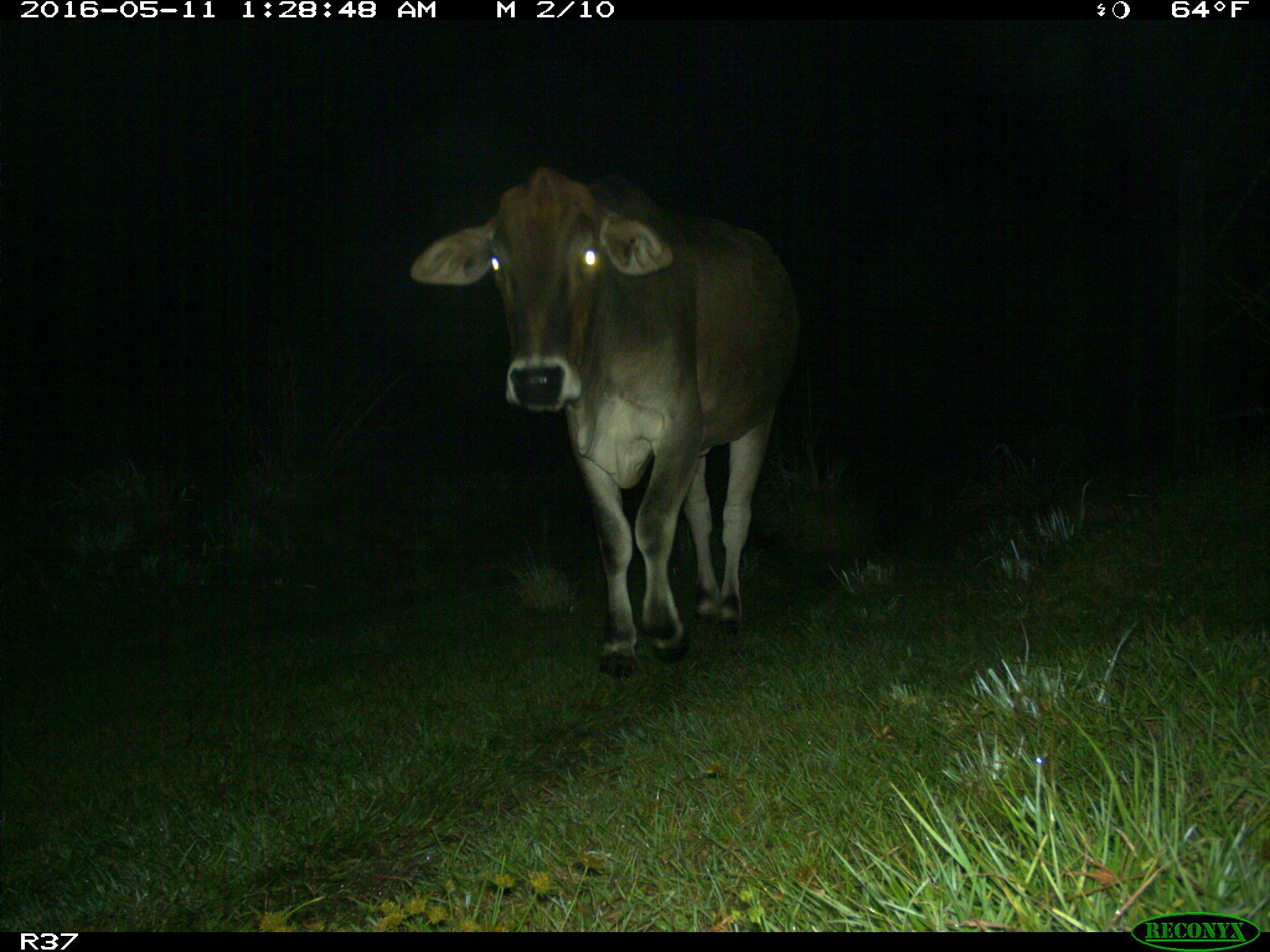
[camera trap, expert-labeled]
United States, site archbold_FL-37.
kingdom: Animalia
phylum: Chordata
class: Mammalia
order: Artiodactyla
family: Bovidae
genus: Bos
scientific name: Bos taurus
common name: domestic cow